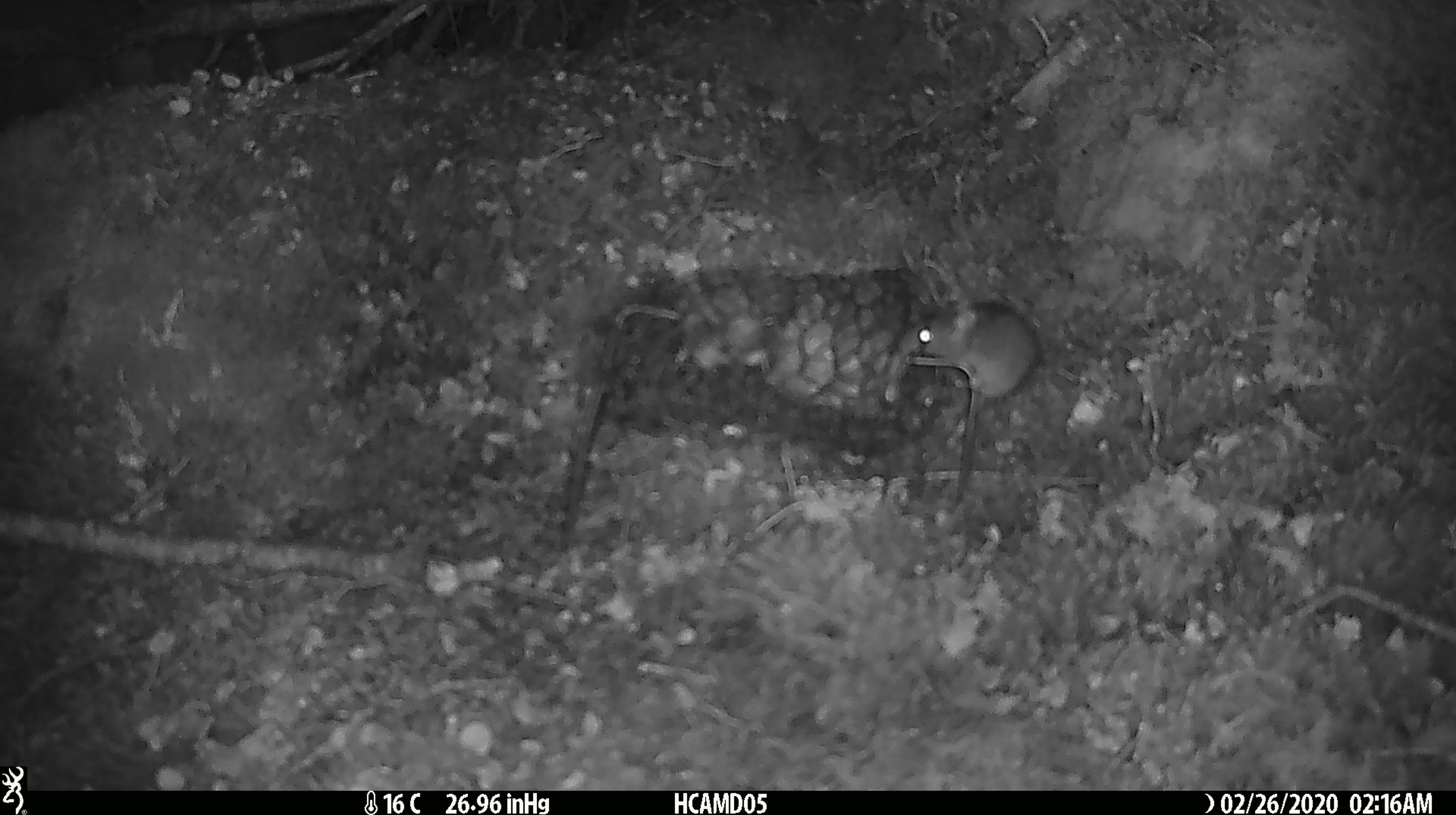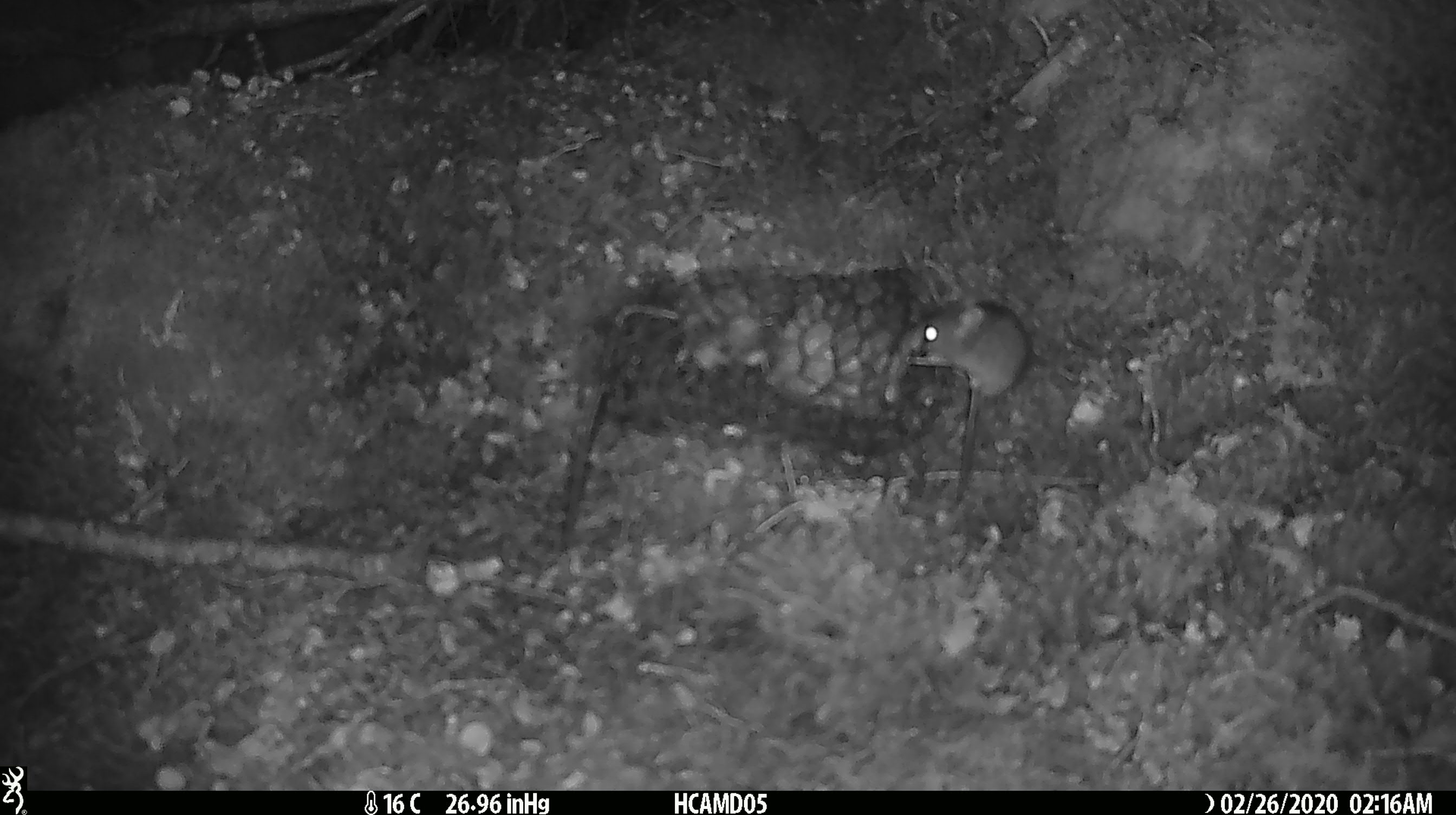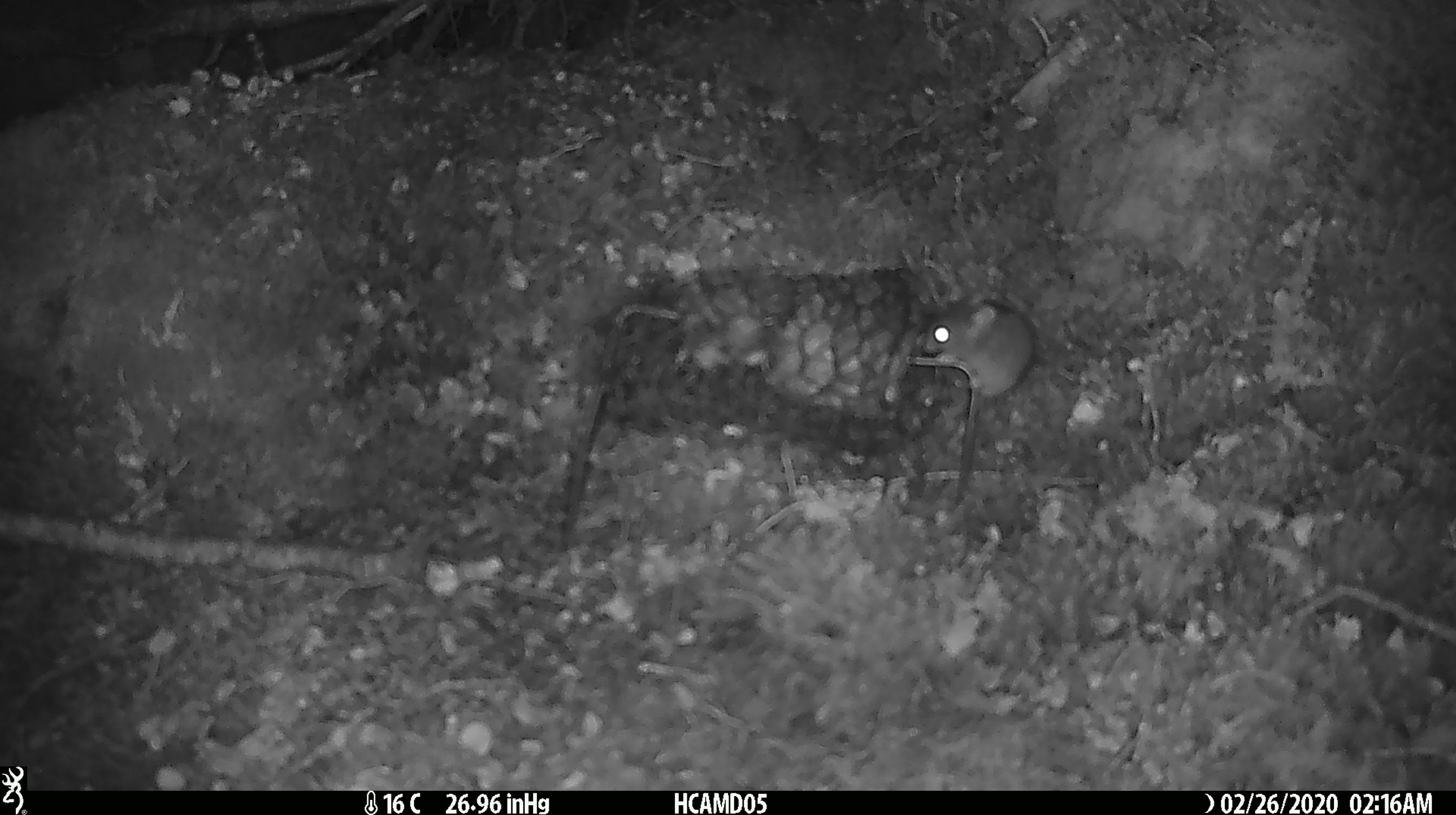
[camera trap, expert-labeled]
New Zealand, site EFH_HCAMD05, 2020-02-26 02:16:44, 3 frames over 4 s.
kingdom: Animalia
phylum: Chordata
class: Mammalia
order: Rodentia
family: Muridae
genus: Mus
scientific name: Mus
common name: mouse